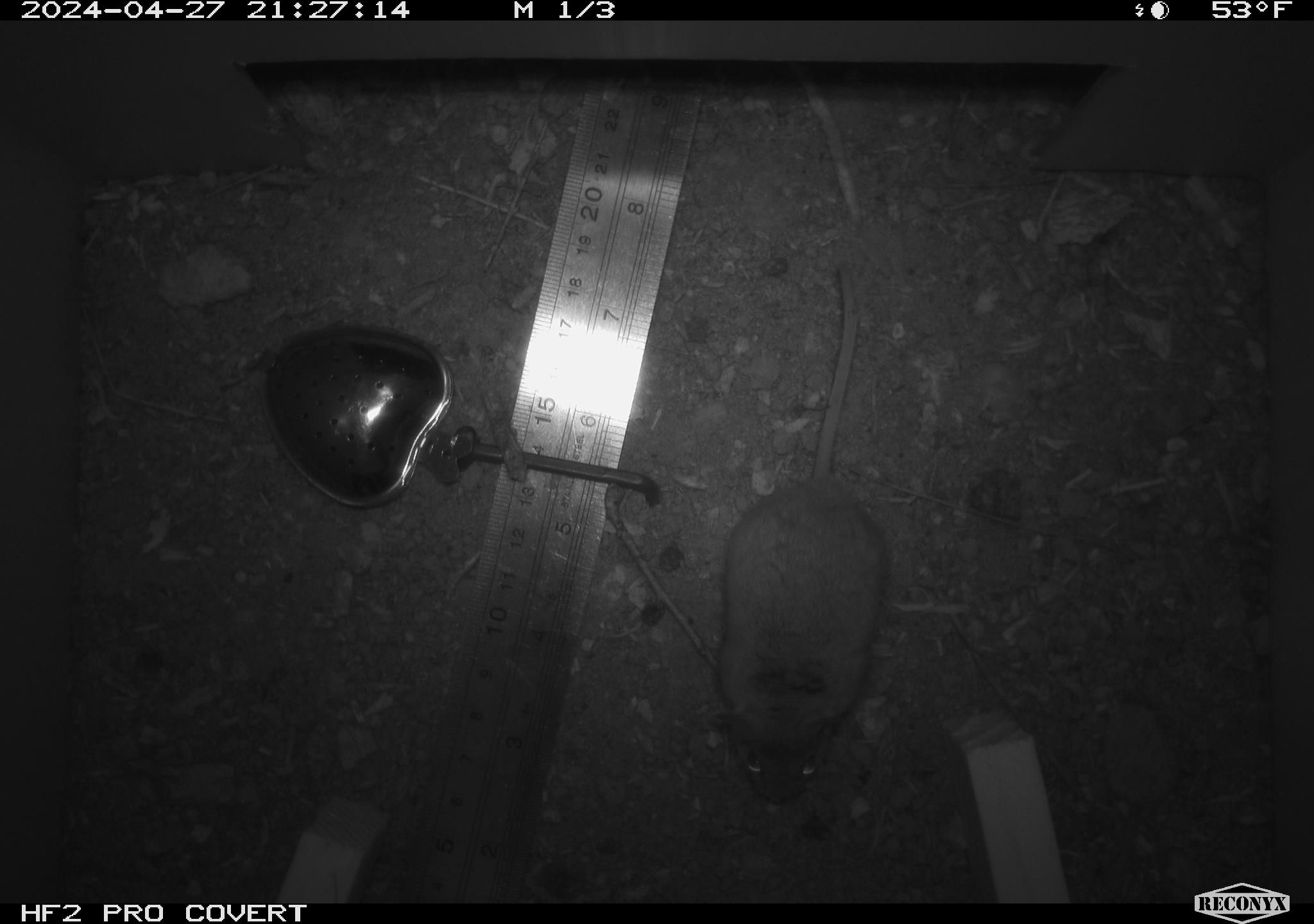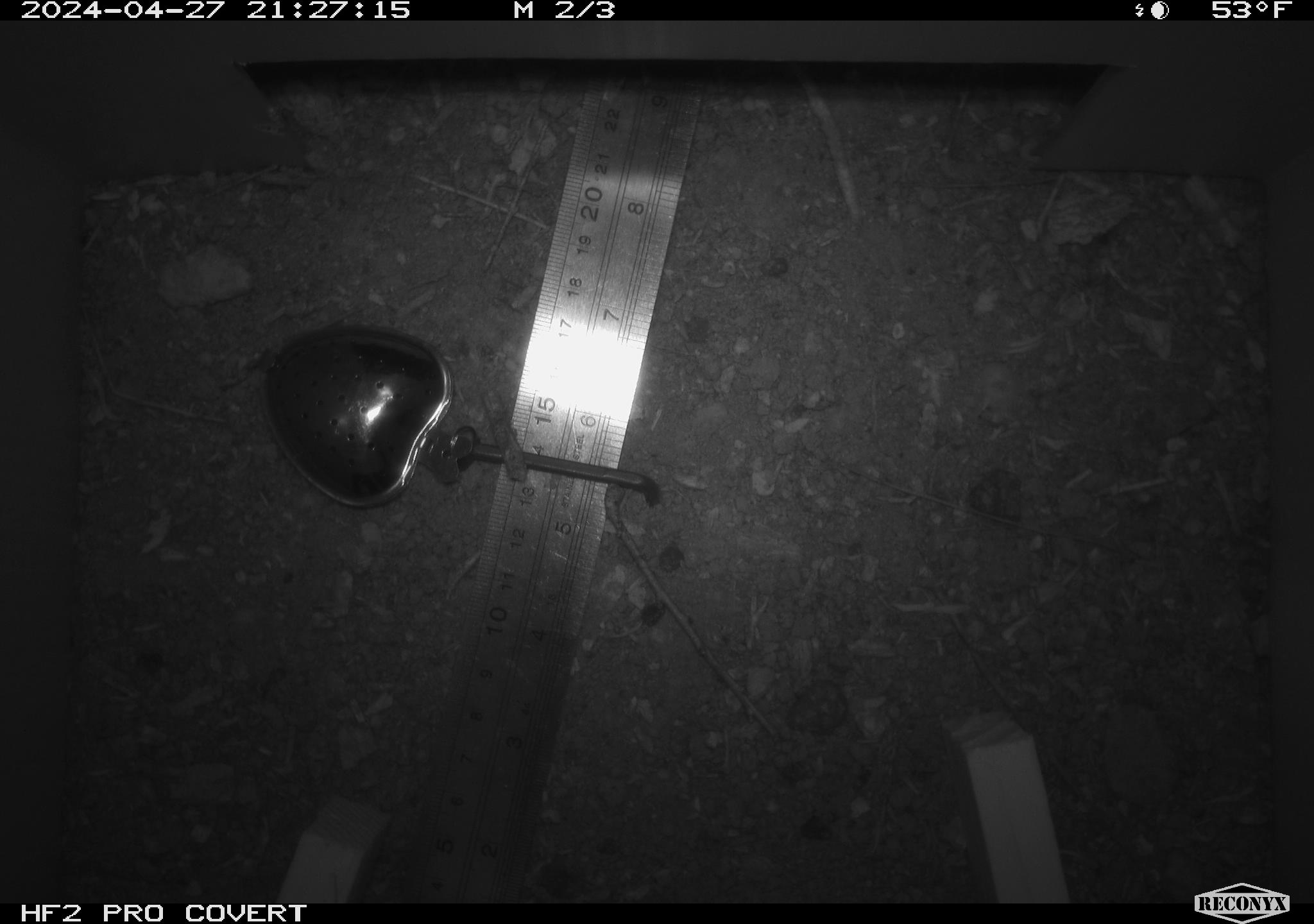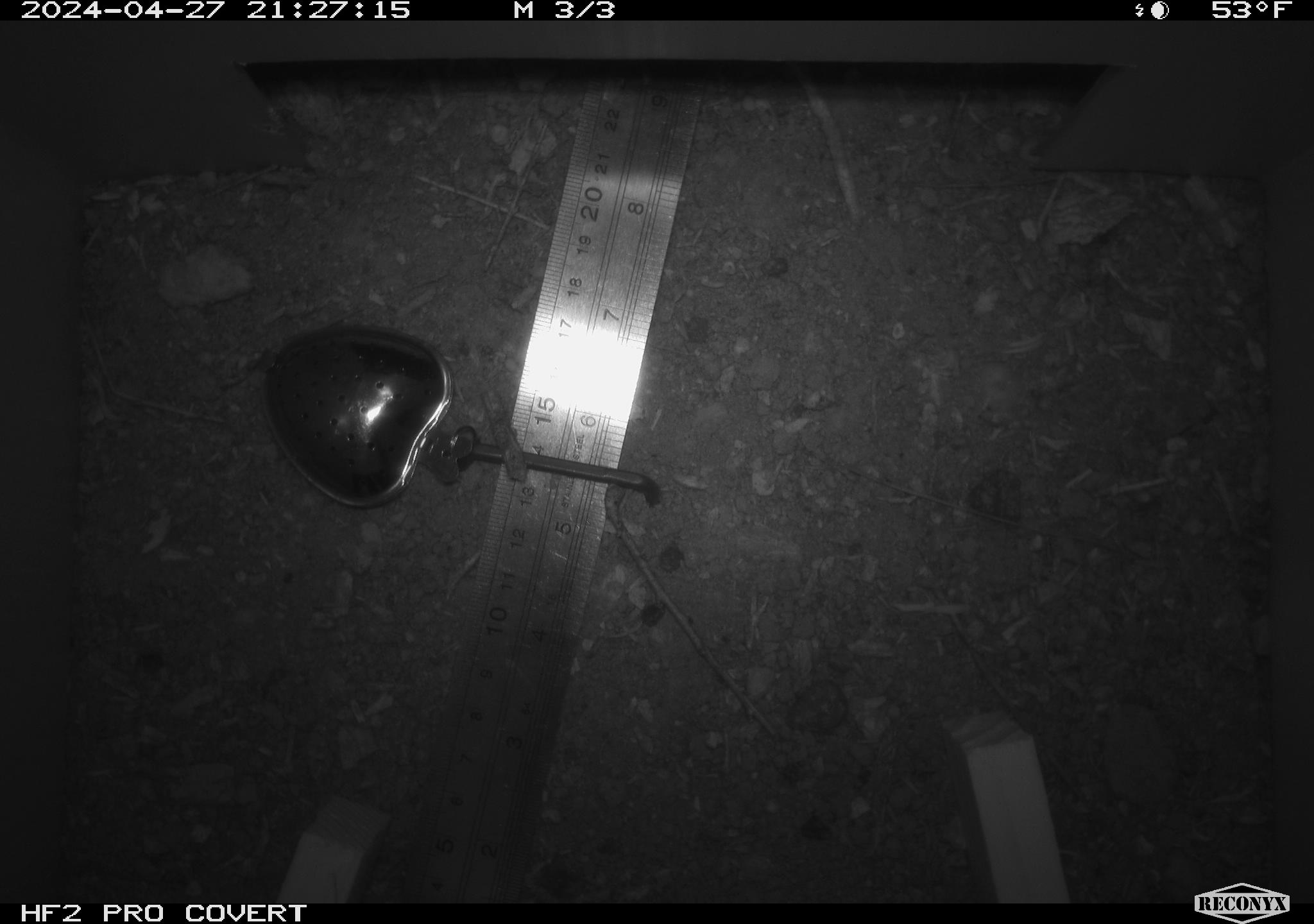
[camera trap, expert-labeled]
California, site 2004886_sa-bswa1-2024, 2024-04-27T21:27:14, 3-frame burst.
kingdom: Animalia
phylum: Chordata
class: Mammalia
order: Rodentia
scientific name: Rodentia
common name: mouse species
Mouse species (Rodentia).